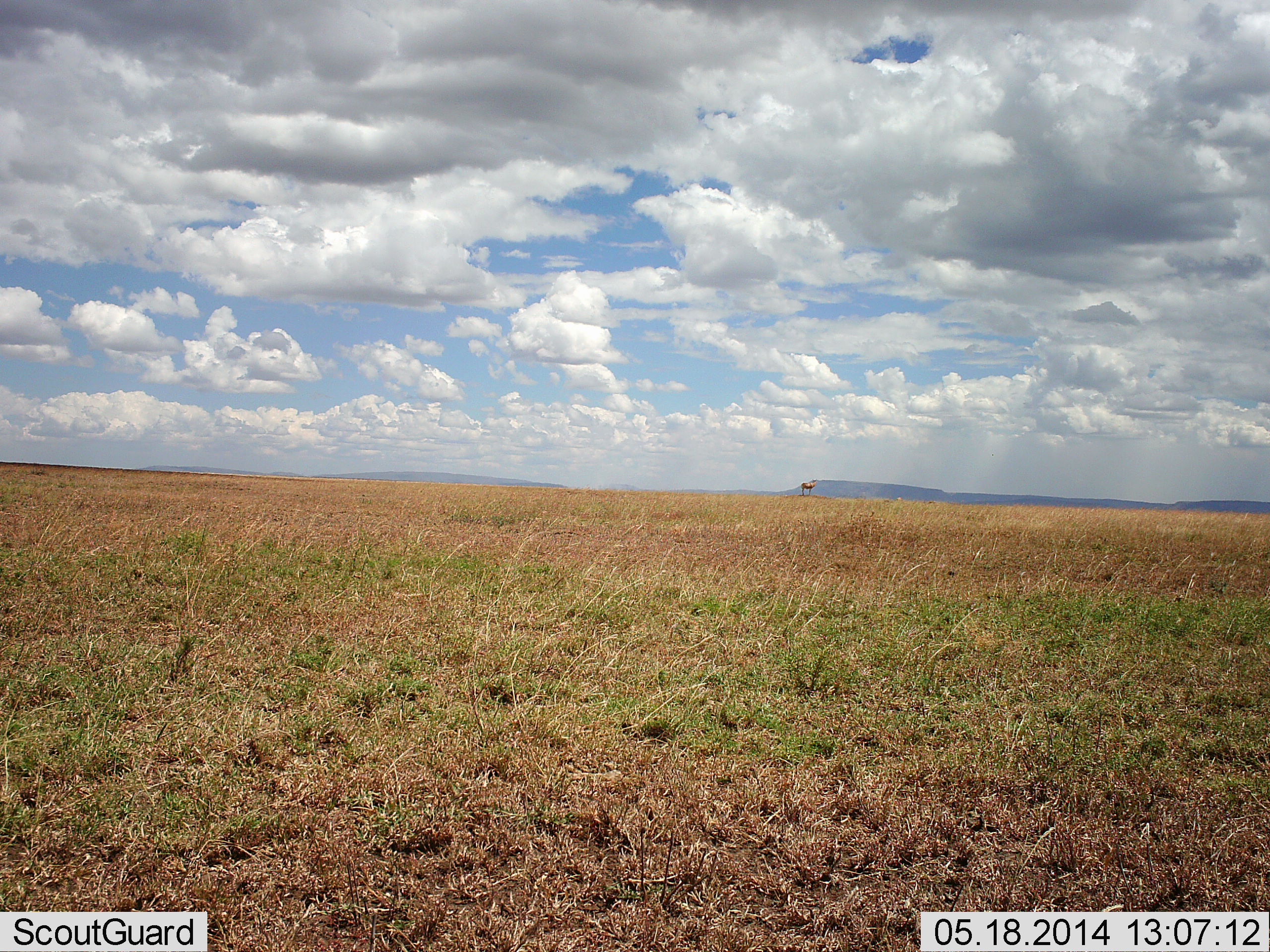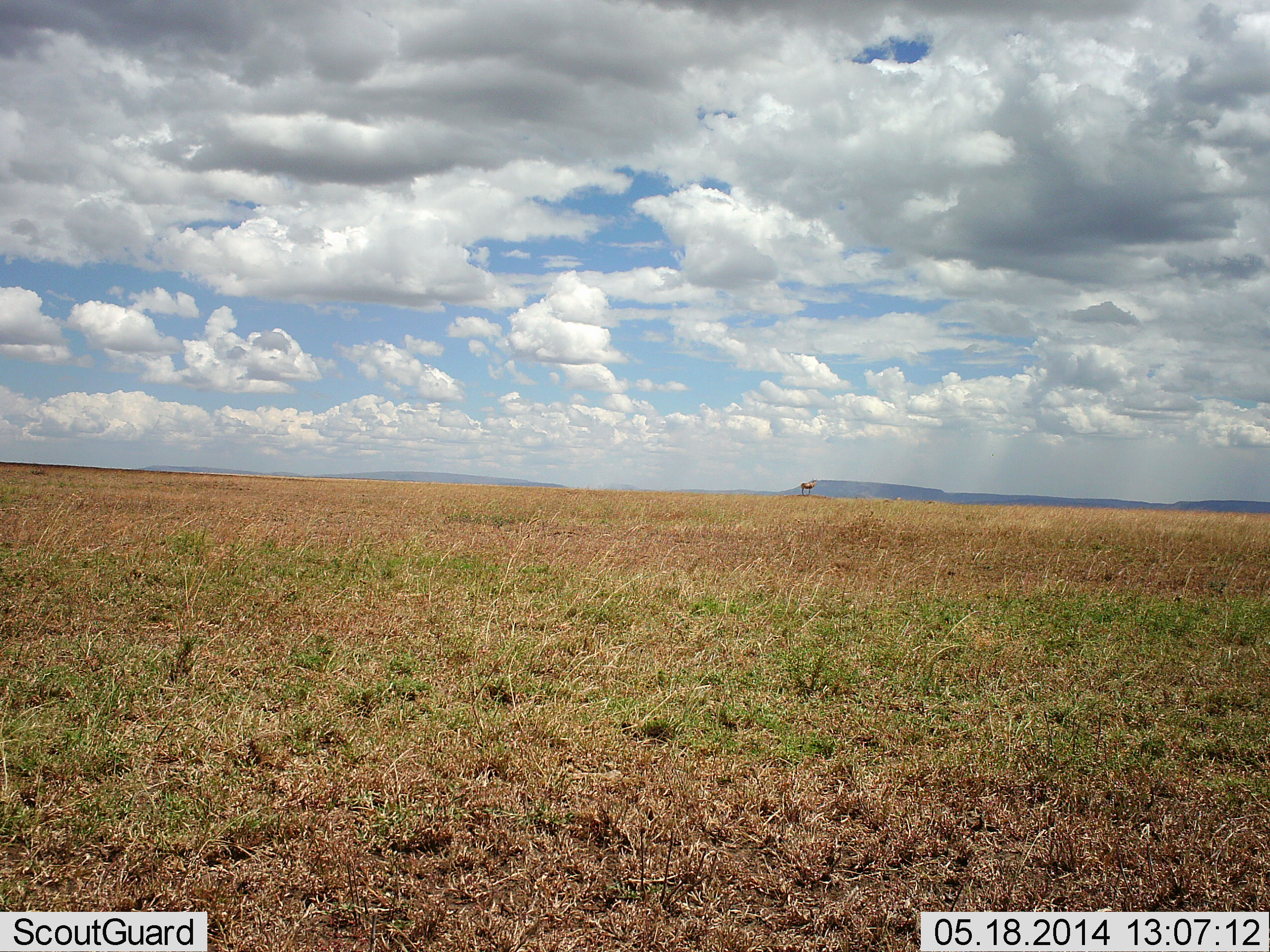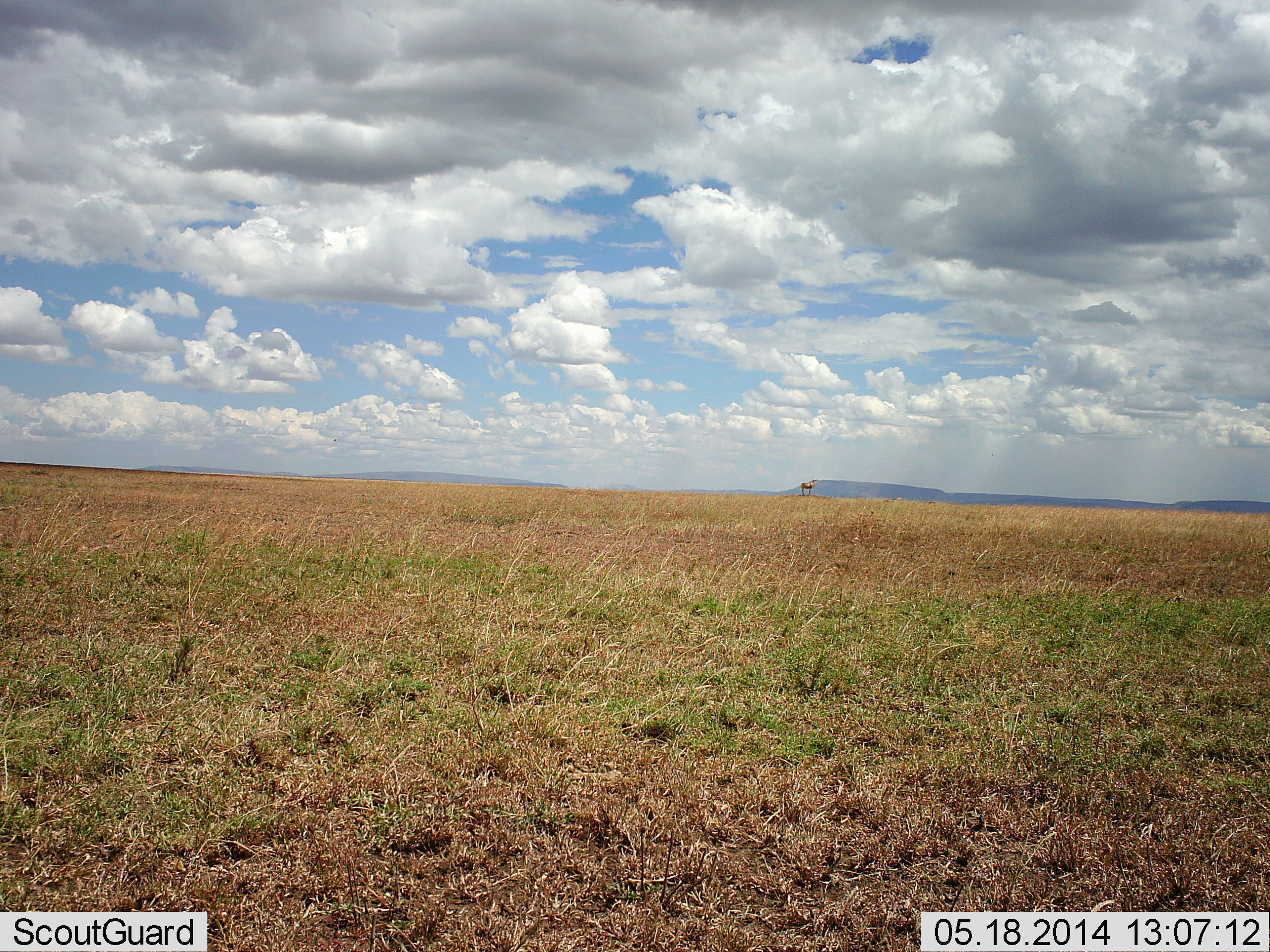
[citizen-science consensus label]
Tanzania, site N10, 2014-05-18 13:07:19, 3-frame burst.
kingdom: Animalia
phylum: Chordata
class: Mammalia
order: Artiodactyla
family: Bovidae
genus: Alcelaphus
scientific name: Alcelaphus buselaphus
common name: hartebeest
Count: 1.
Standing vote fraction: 100%.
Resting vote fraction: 0%.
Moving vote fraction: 0%.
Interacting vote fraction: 0%.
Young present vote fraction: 0%.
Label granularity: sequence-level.